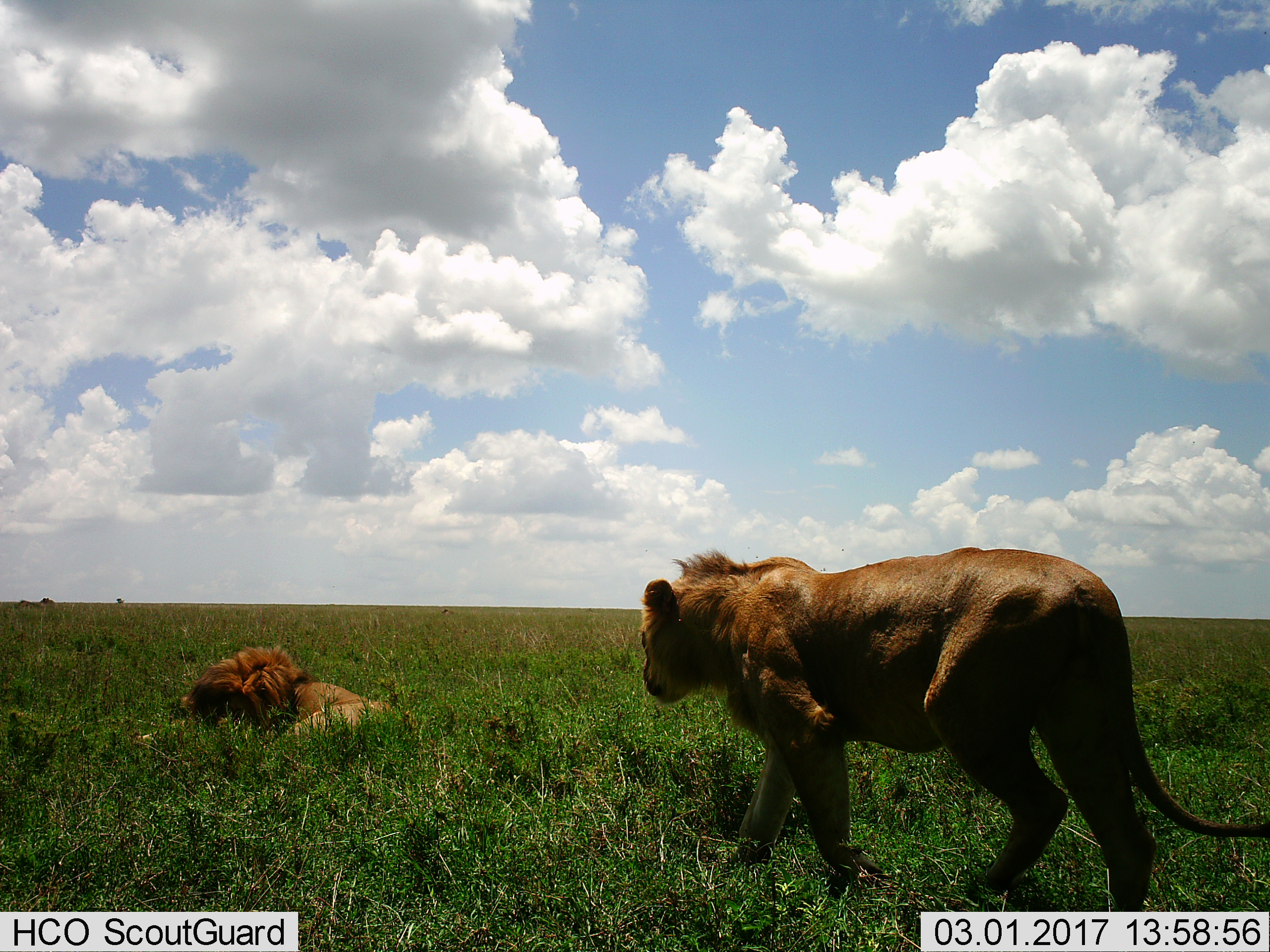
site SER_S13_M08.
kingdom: Animalia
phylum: Chordata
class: Mammalia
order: Carnivora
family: Felidae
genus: Panthera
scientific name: Panthera leo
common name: lion female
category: lionfemale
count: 1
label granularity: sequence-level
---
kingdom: Animalia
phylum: Chordata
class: Mammalia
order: Carnivora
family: Felidae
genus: Panthera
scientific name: Panthera leo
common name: lion male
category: lionmale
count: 1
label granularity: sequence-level